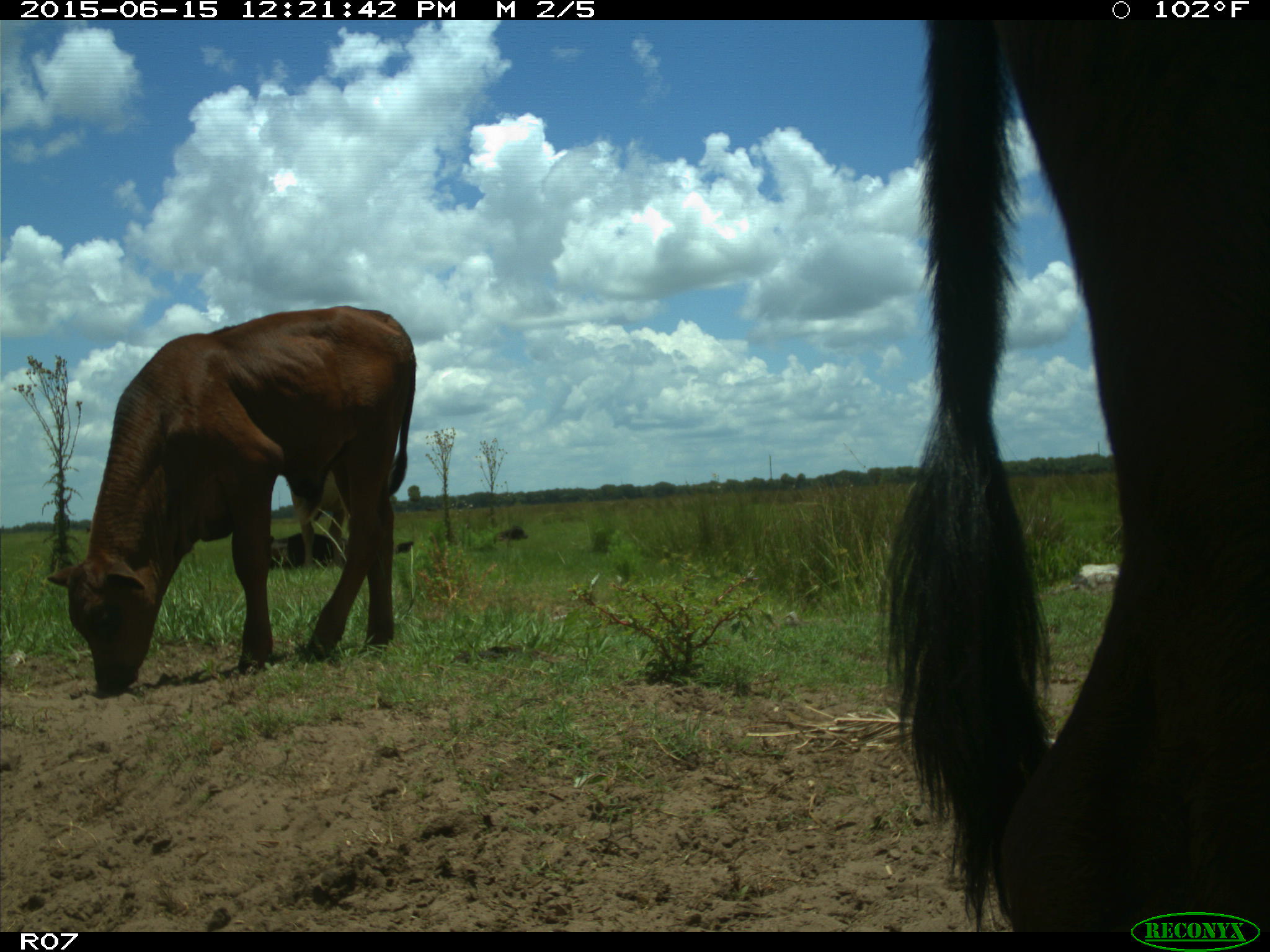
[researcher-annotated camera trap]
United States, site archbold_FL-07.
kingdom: Animalia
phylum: Chordata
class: Mammalia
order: Artiodactyla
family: Bovidae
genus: Bos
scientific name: Bos taurus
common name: domestic cow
Bos taurus (domestic cow).